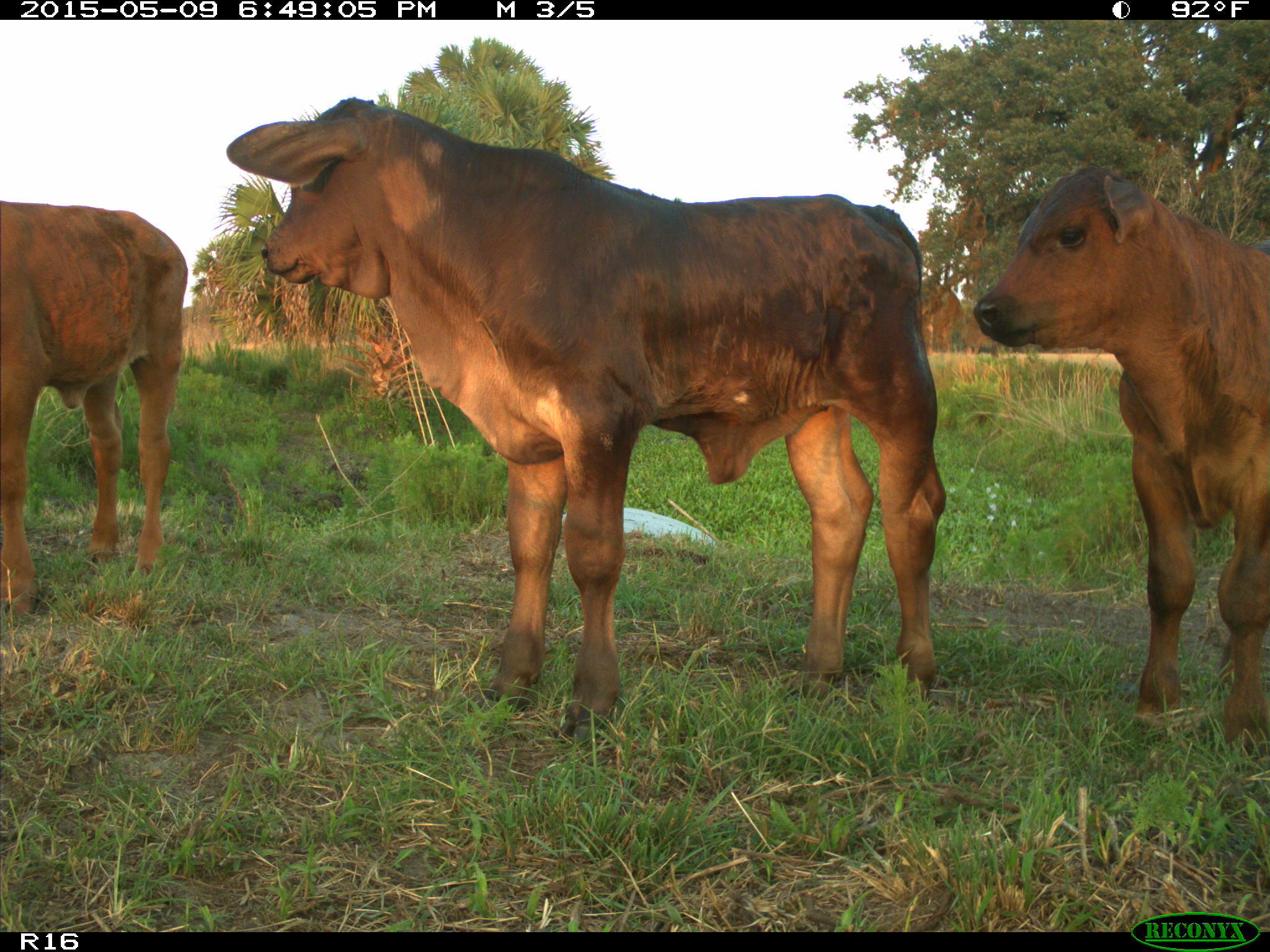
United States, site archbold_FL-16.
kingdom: Animalia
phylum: Chordata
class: Mammalia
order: Artiodactyla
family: Bovidae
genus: Bos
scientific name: Bos taurus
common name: domestic cow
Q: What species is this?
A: Bos taurus (domestic cow).